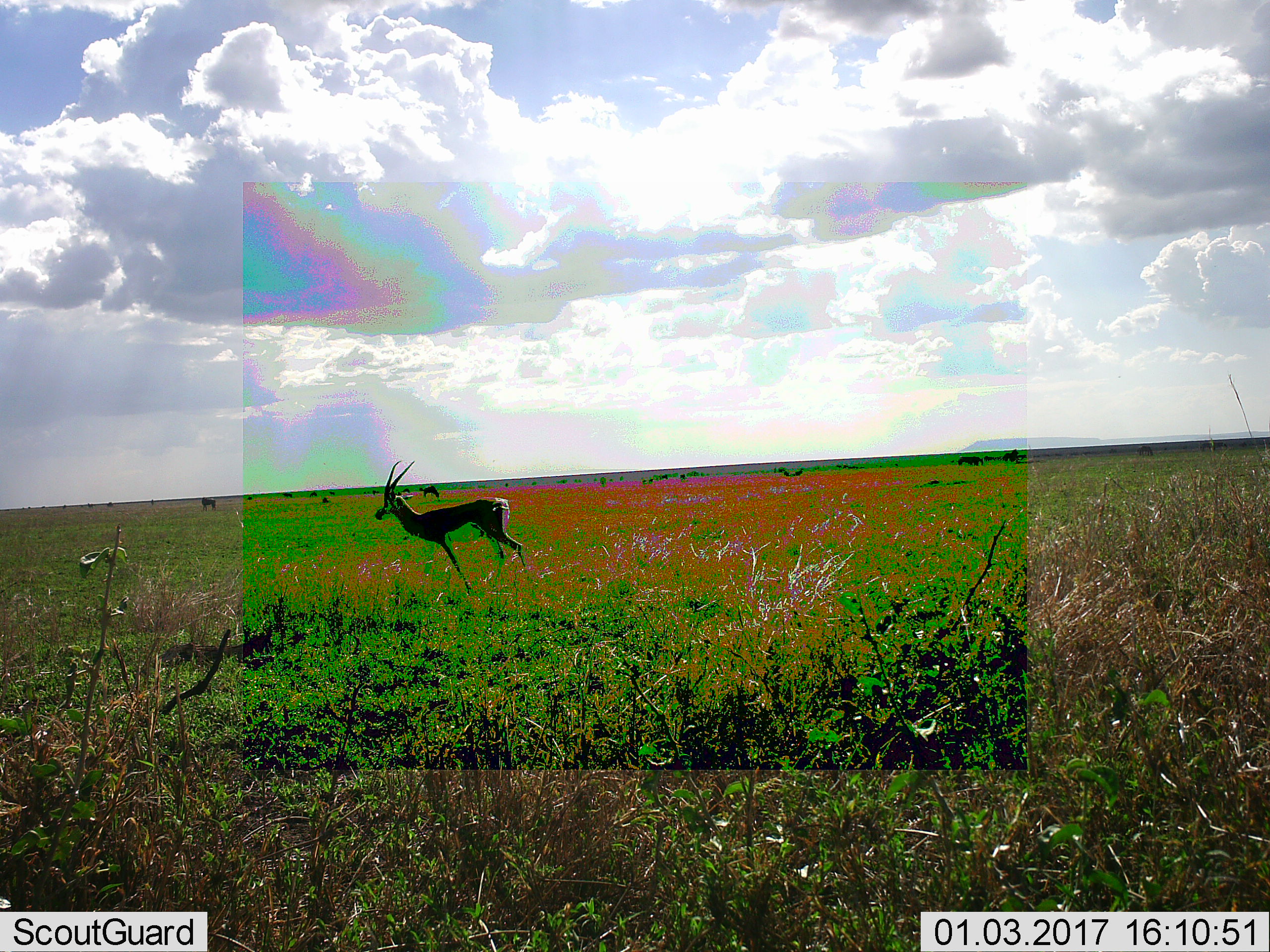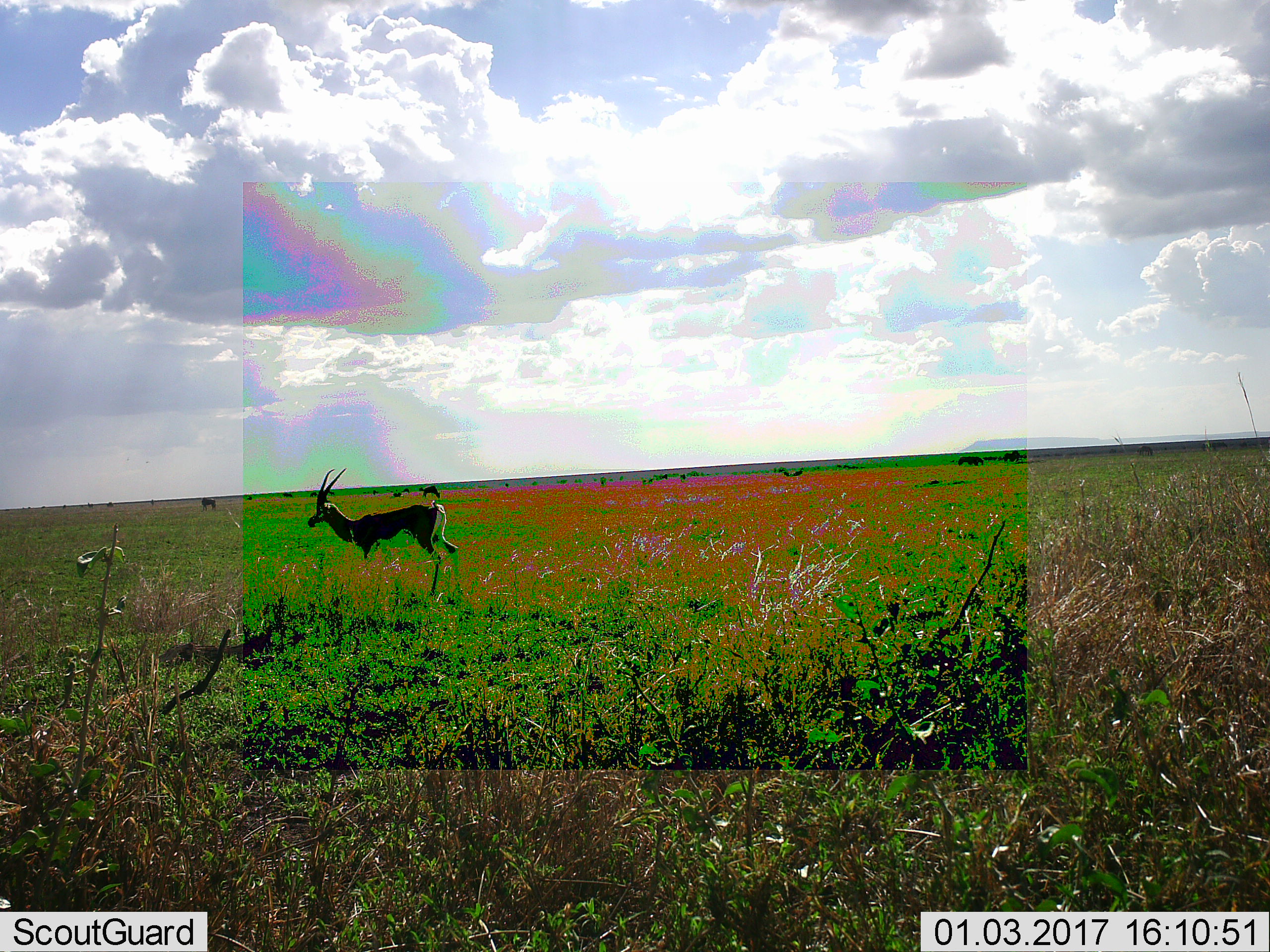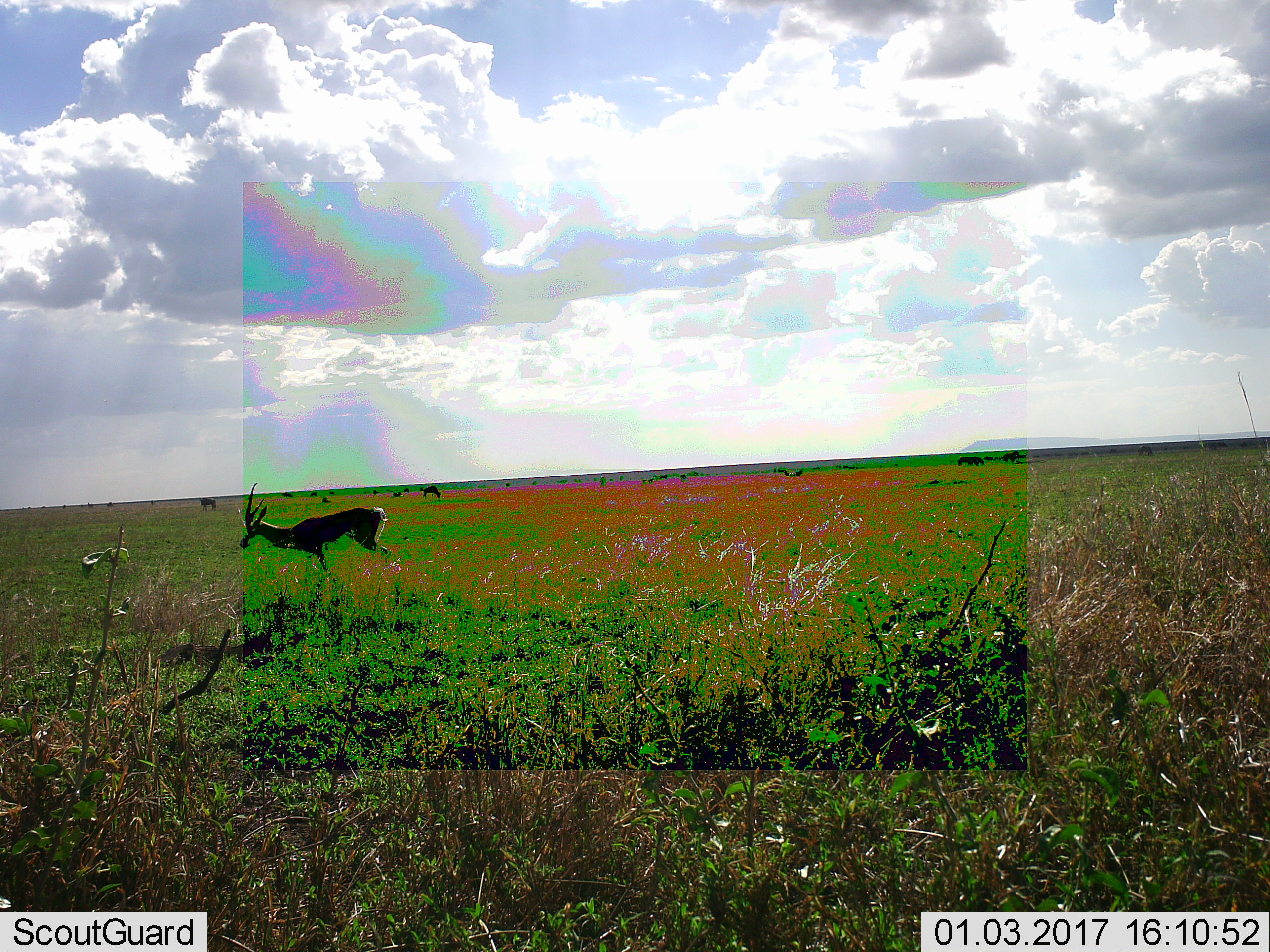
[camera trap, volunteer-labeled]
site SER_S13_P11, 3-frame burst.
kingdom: Animalia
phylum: Chordata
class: Mammalia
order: Artiodactyla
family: Bovidae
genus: Nanger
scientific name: Nanger granti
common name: grant's gazelle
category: gazellegrants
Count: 1.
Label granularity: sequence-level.